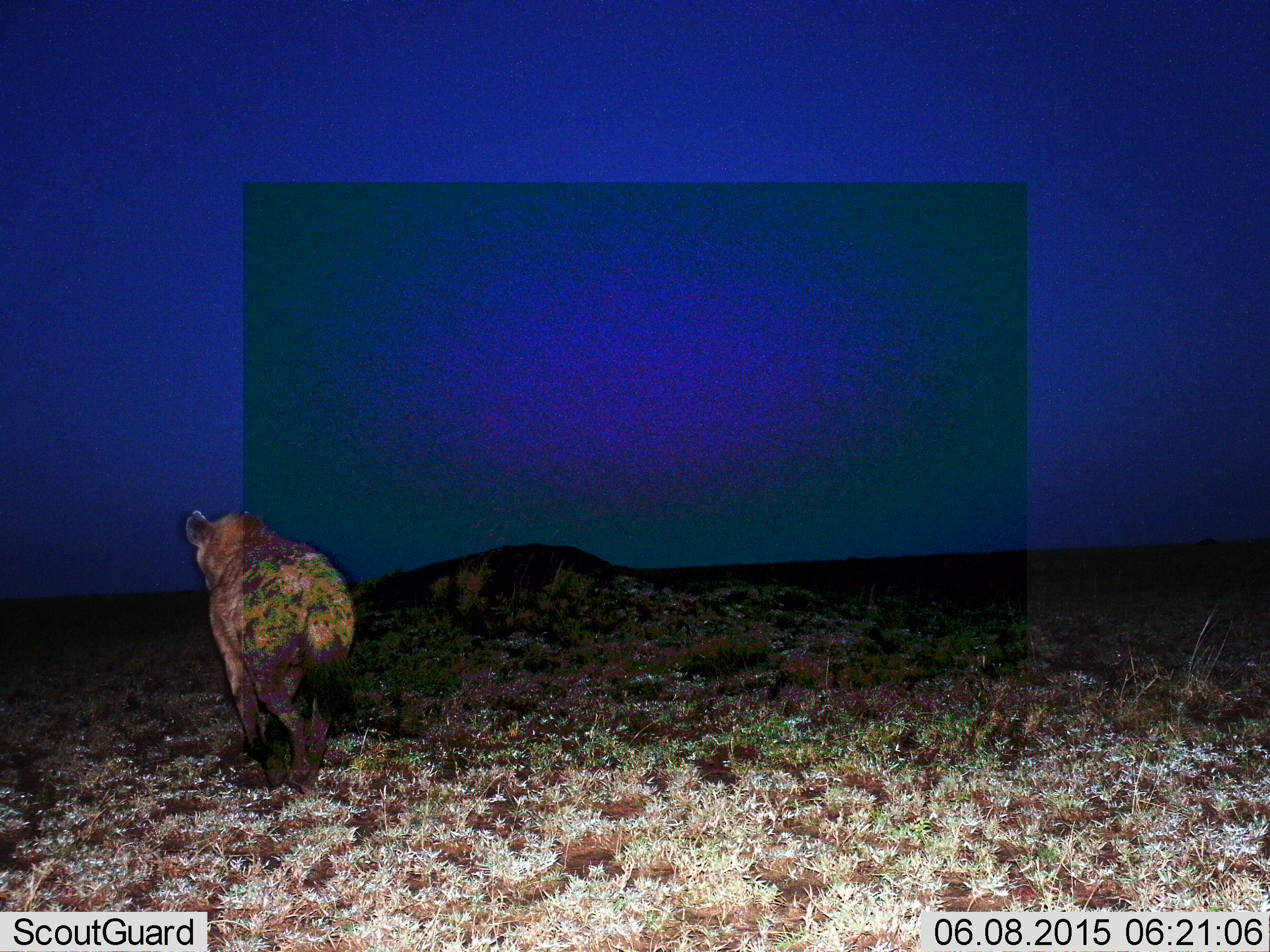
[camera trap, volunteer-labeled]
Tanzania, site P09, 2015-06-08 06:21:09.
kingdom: Animalia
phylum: Chordata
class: Mammalia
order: Carnivora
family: Hyaenidae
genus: Crocuta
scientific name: Crocuta crocuta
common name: spotted hyena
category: hyenaspotted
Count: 1.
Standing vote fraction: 10%.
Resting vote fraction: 0%.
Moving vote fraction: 90%.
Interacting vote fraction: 0%.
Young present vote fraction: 0%.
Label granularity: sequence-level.